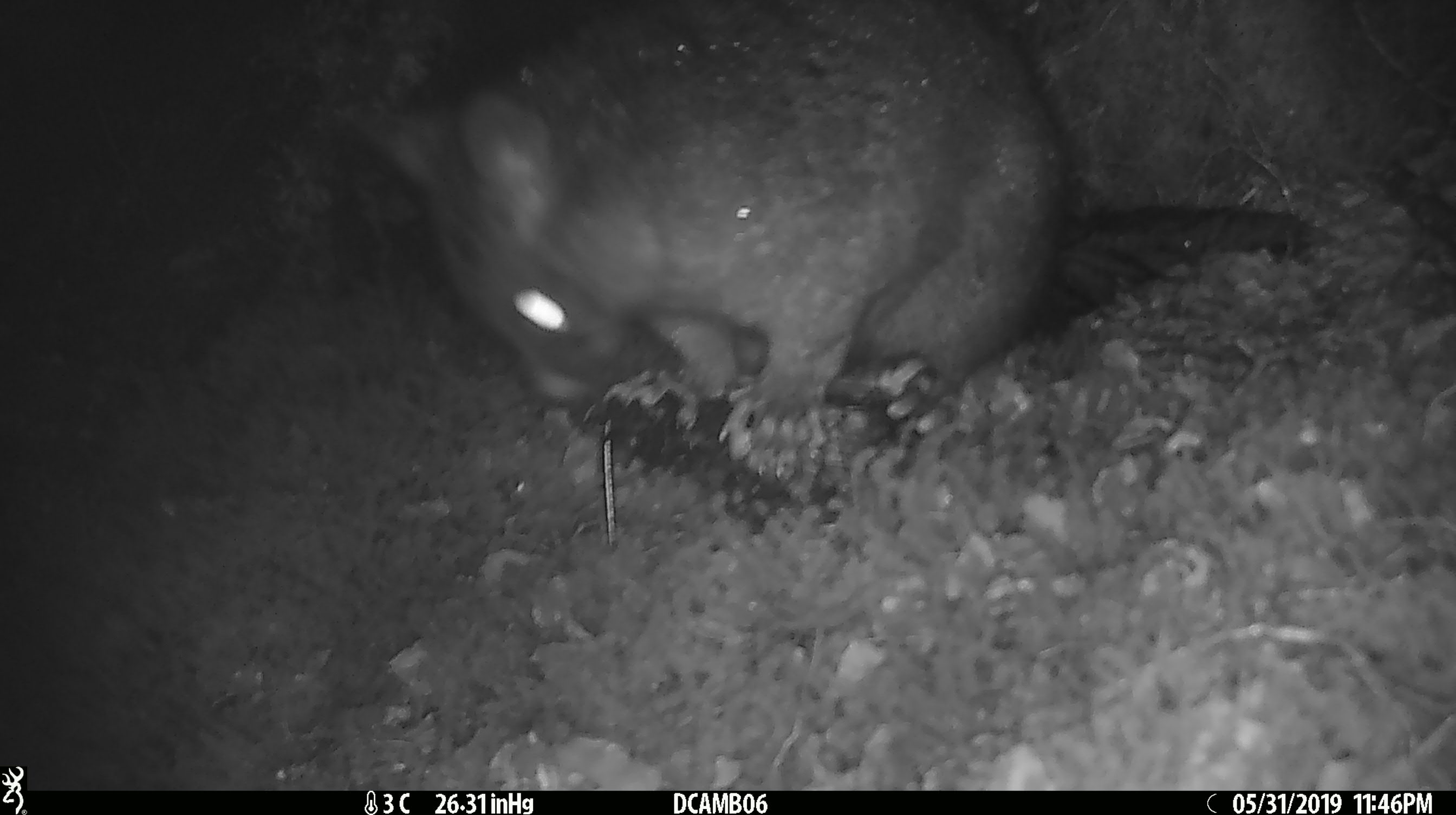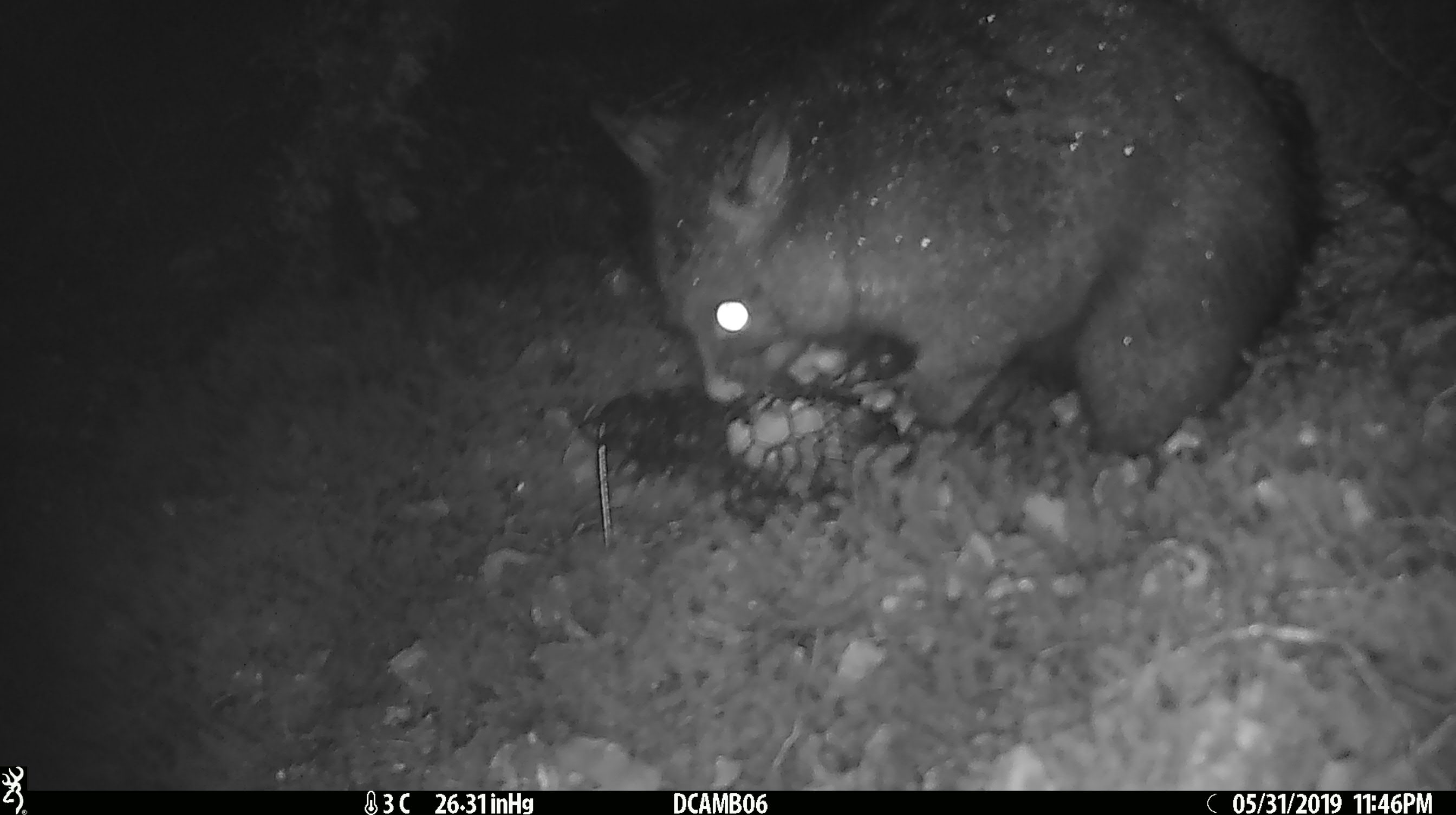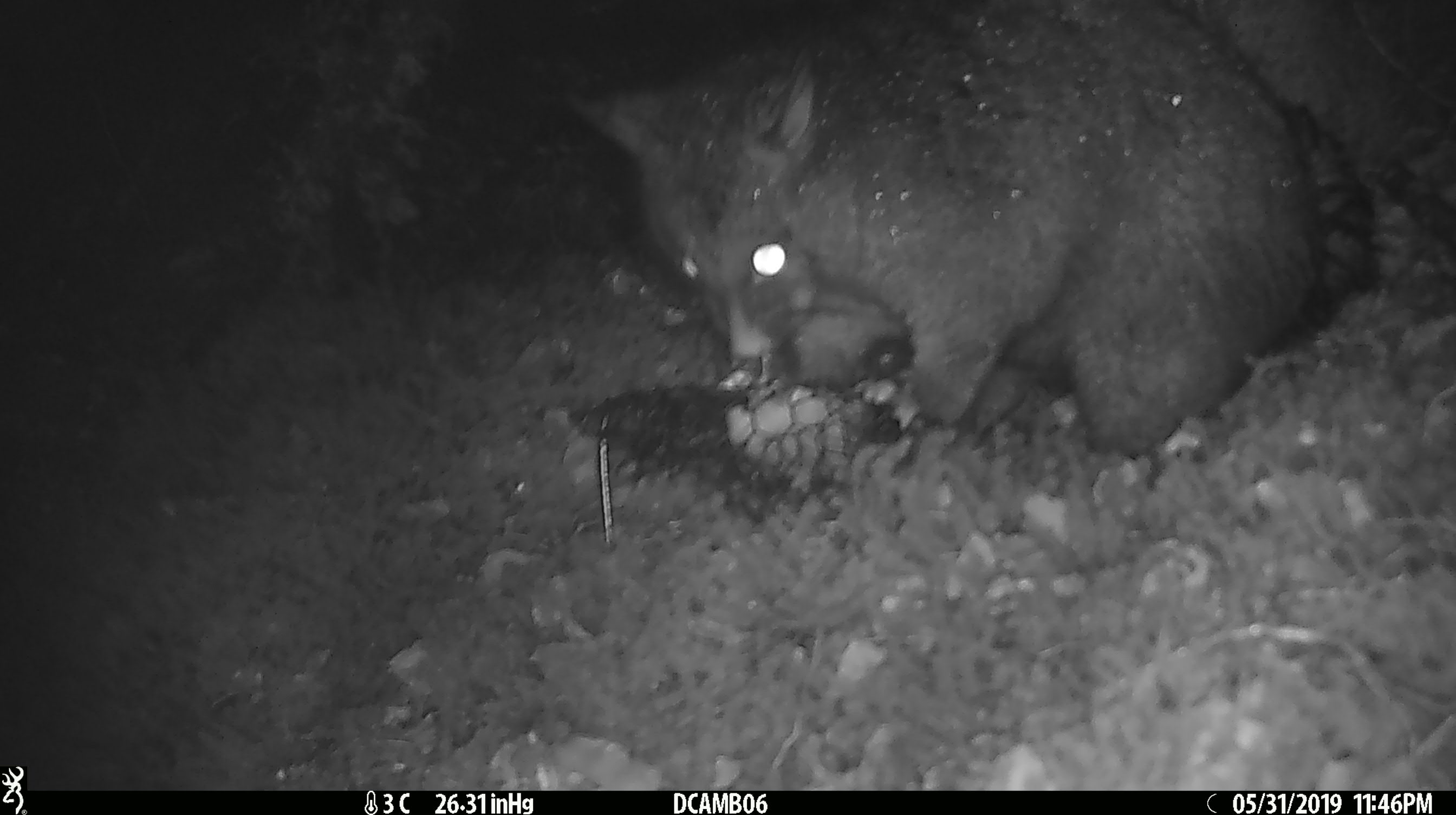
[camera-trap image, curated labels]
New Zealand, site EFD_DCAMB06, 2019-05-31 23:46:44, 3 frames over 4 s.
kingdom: Animalia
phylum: Chordata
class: Mammalia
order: Diprotodontia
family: Phalangeridae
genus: Trichosurus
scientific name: Trichosurus vulpecula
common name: common brushtail possum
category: possum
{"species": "possum (common brushtail possum) (Trichosurus vulpecula)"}